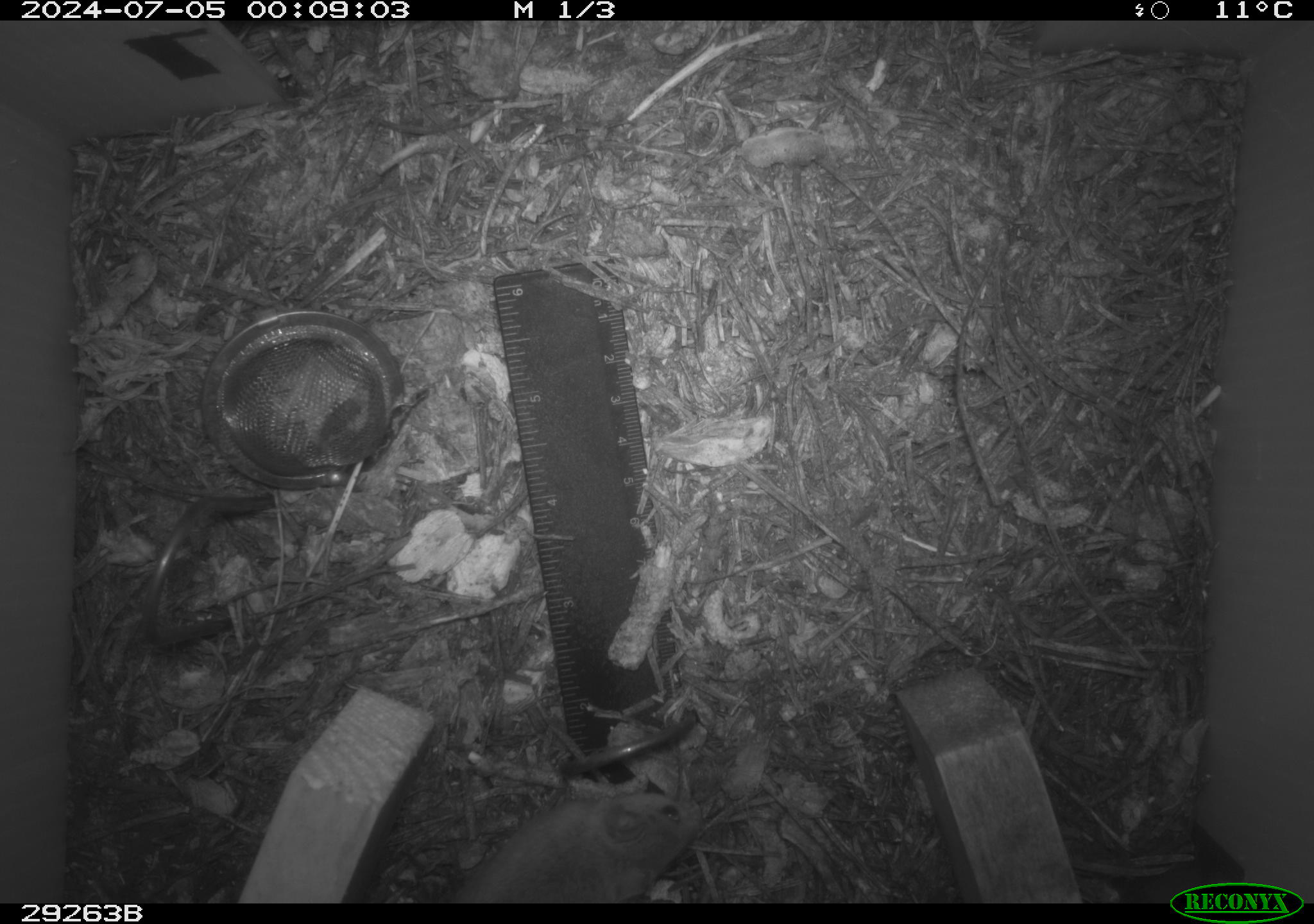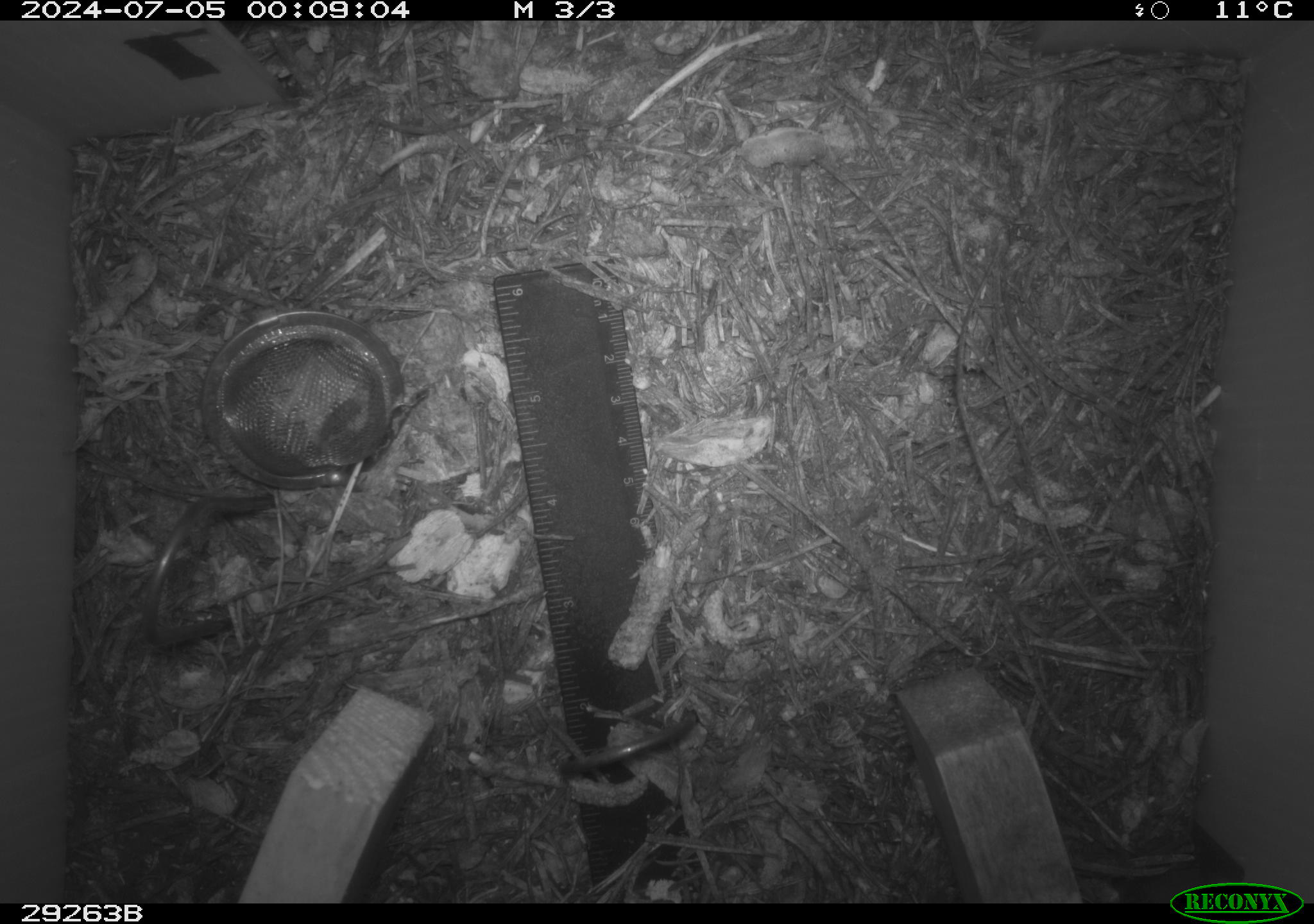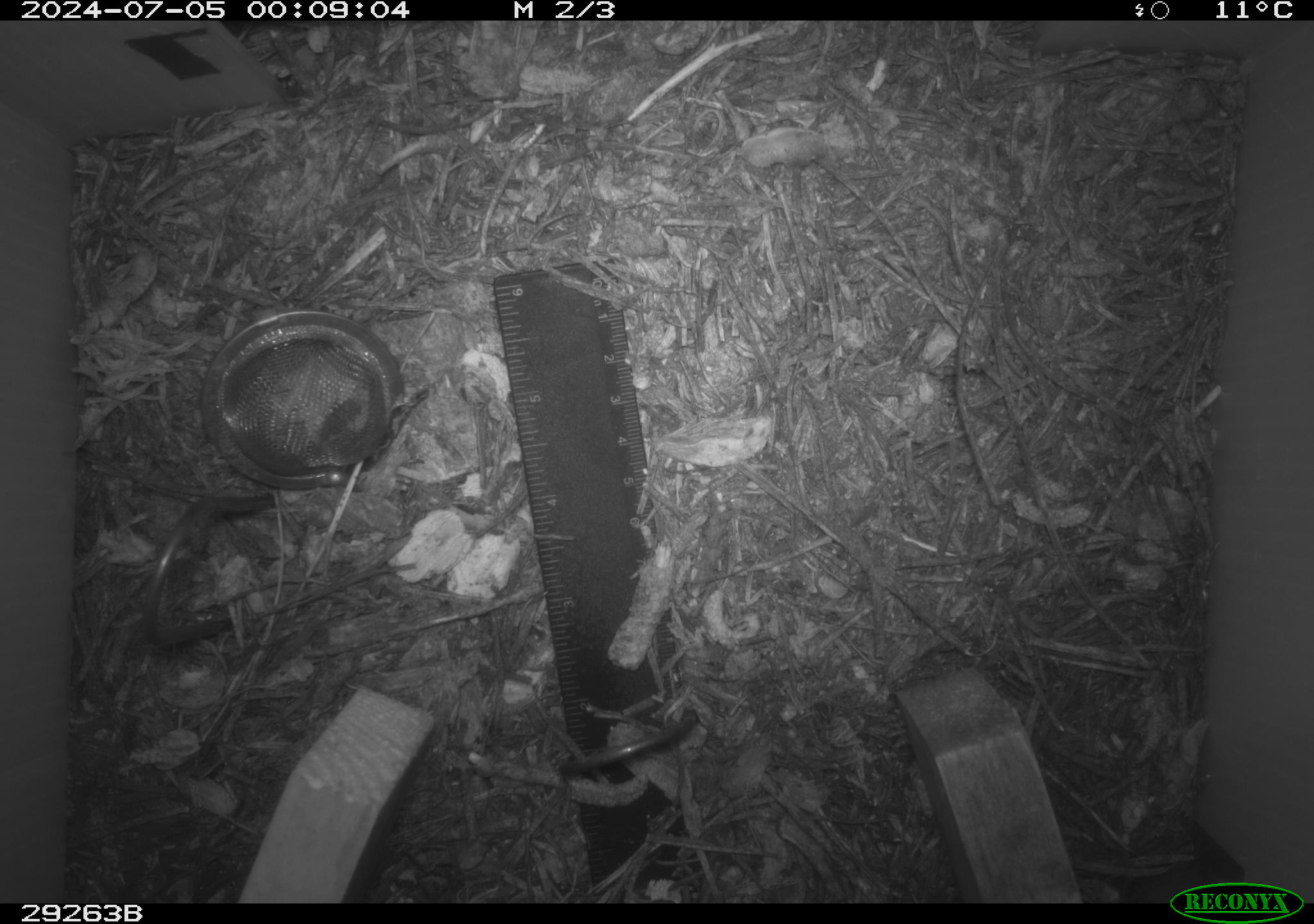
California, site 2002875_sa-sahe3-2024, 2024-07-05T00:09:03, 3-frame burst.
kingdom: Animalia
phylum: Chordata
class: Mammalia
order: Rodentia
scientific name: Rodentia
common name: rodent